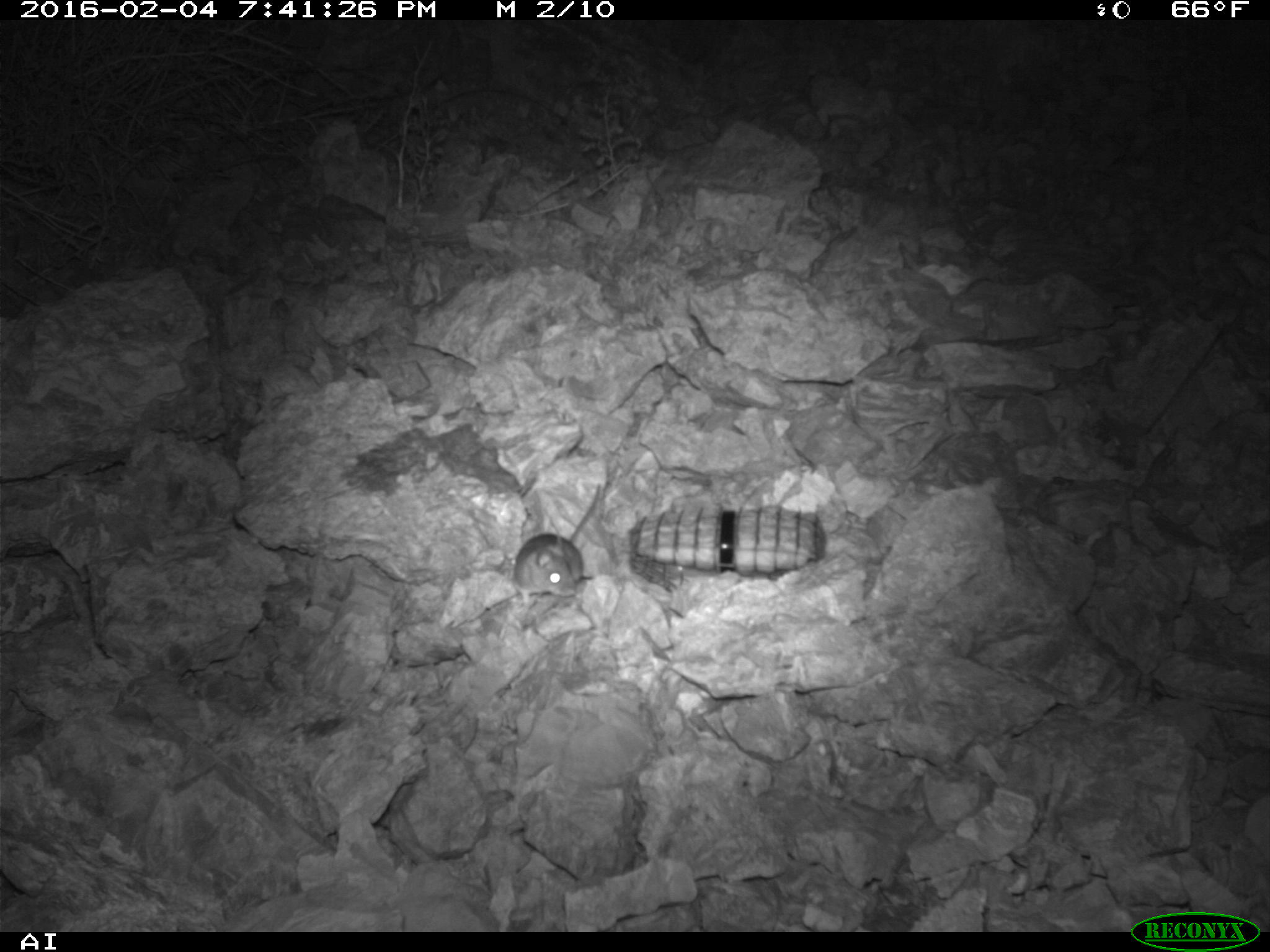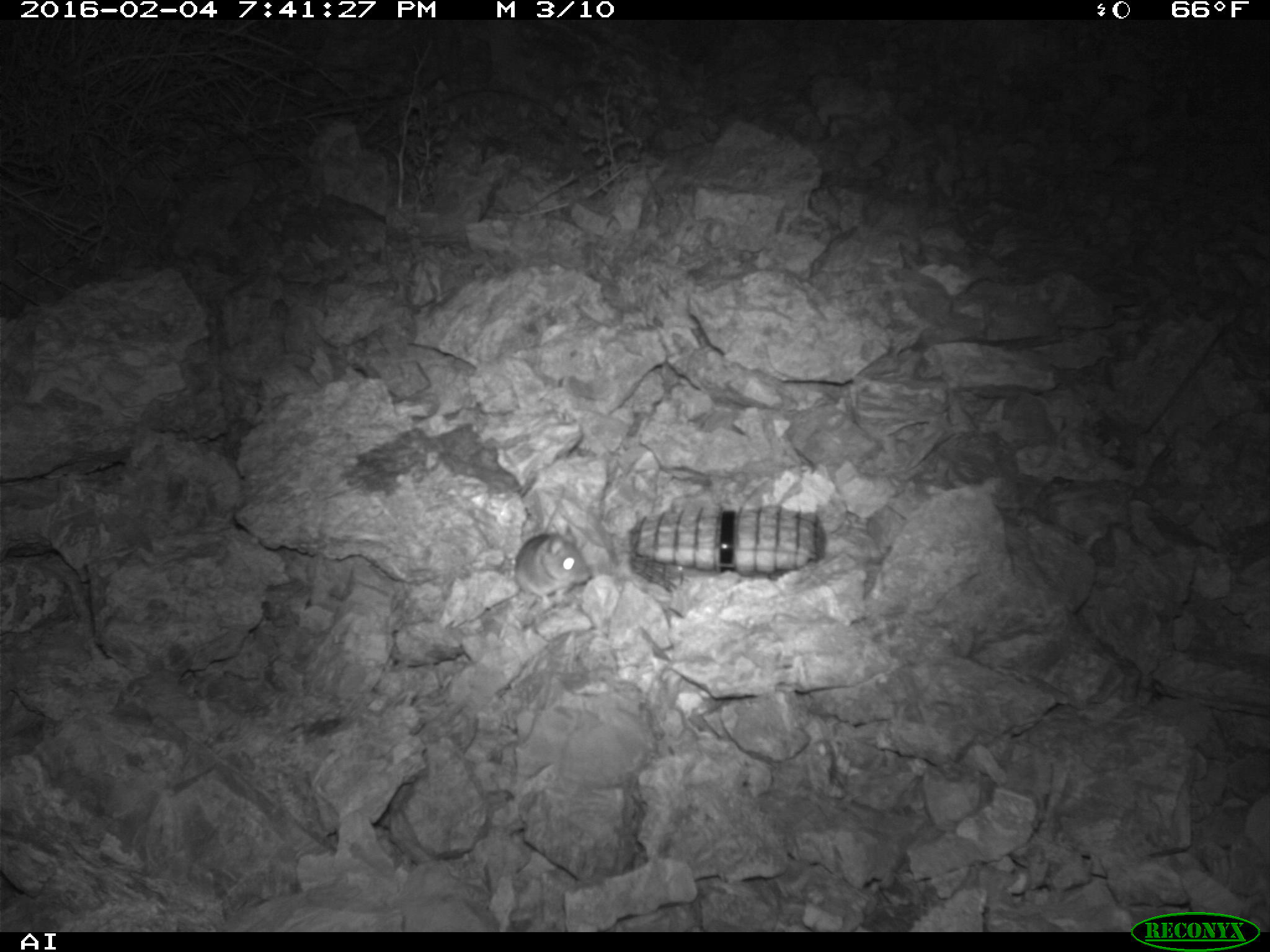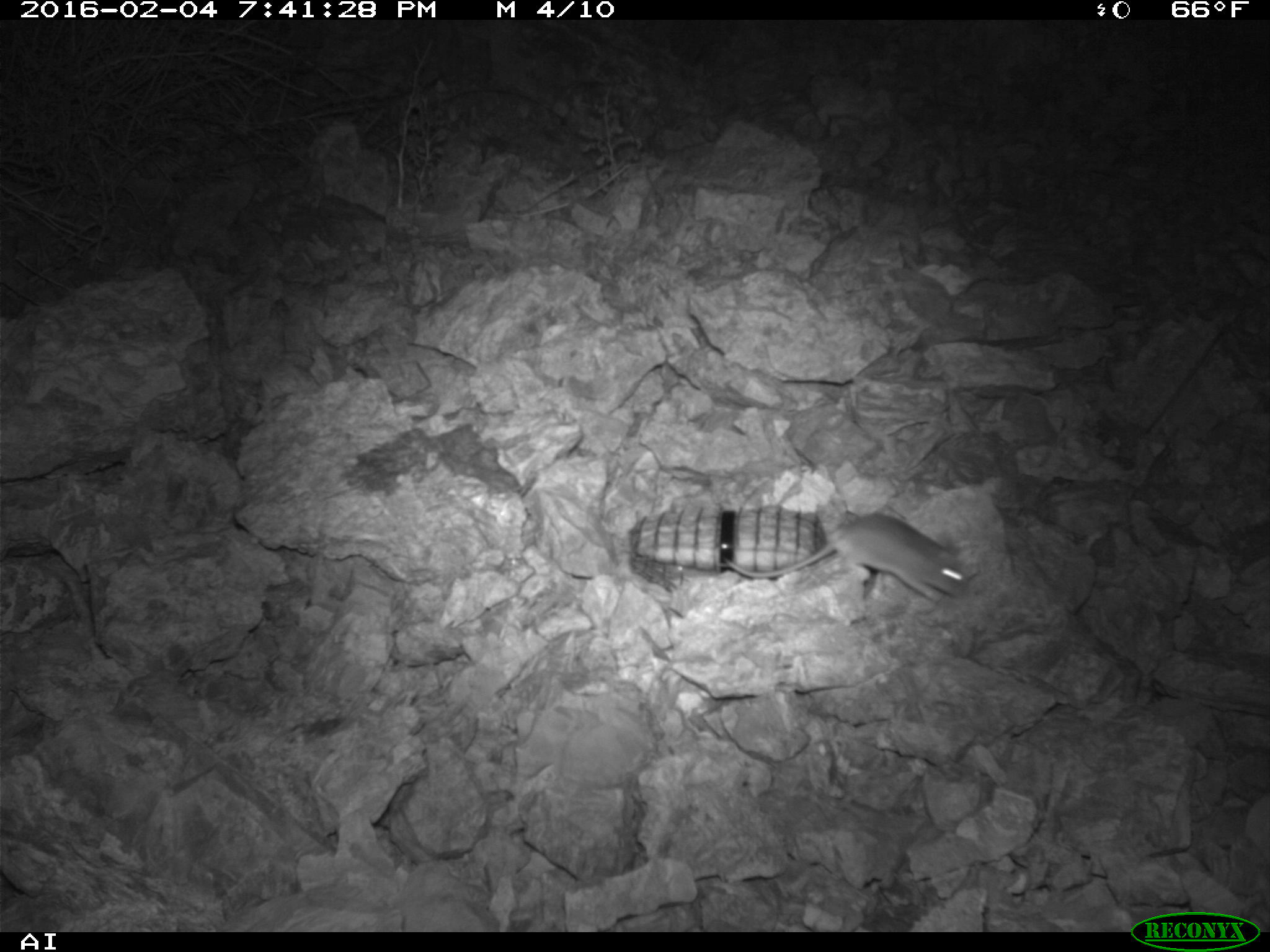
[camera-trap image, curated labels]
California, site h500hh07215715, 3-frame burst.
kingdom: Animalia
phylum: Chordata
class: Mammalia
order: Rodentia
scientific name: Rodentia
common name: rodent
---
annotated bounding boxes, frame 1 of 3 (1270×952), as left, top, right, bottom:
rodent: 513, 478, 602, 615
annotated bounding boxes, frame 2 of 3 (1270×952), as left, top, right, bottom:
rodent: 514, 533, 592, 610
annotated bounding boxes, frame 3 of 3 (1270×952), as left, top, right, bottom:
rodent: 722, 513, 972, 596